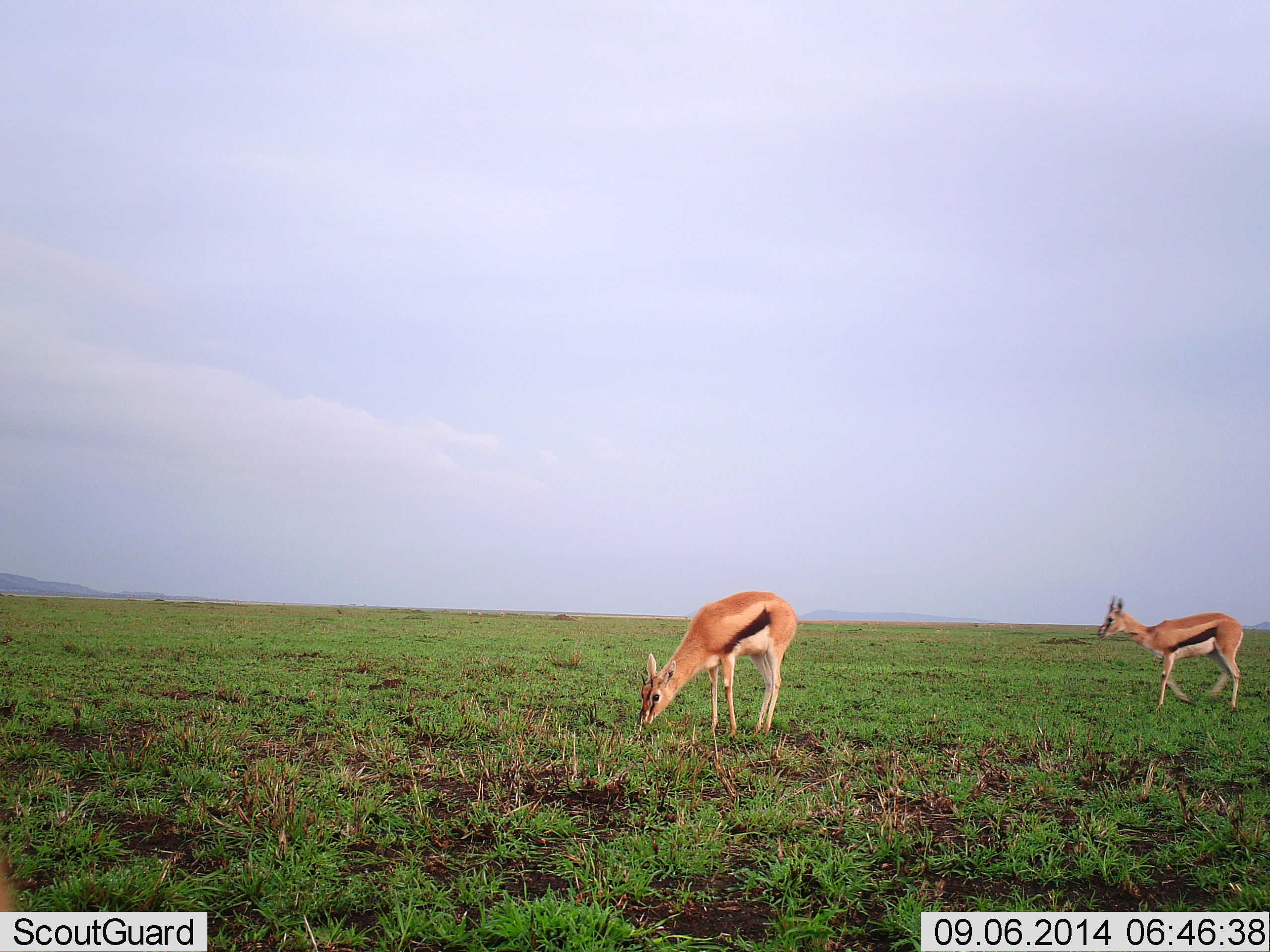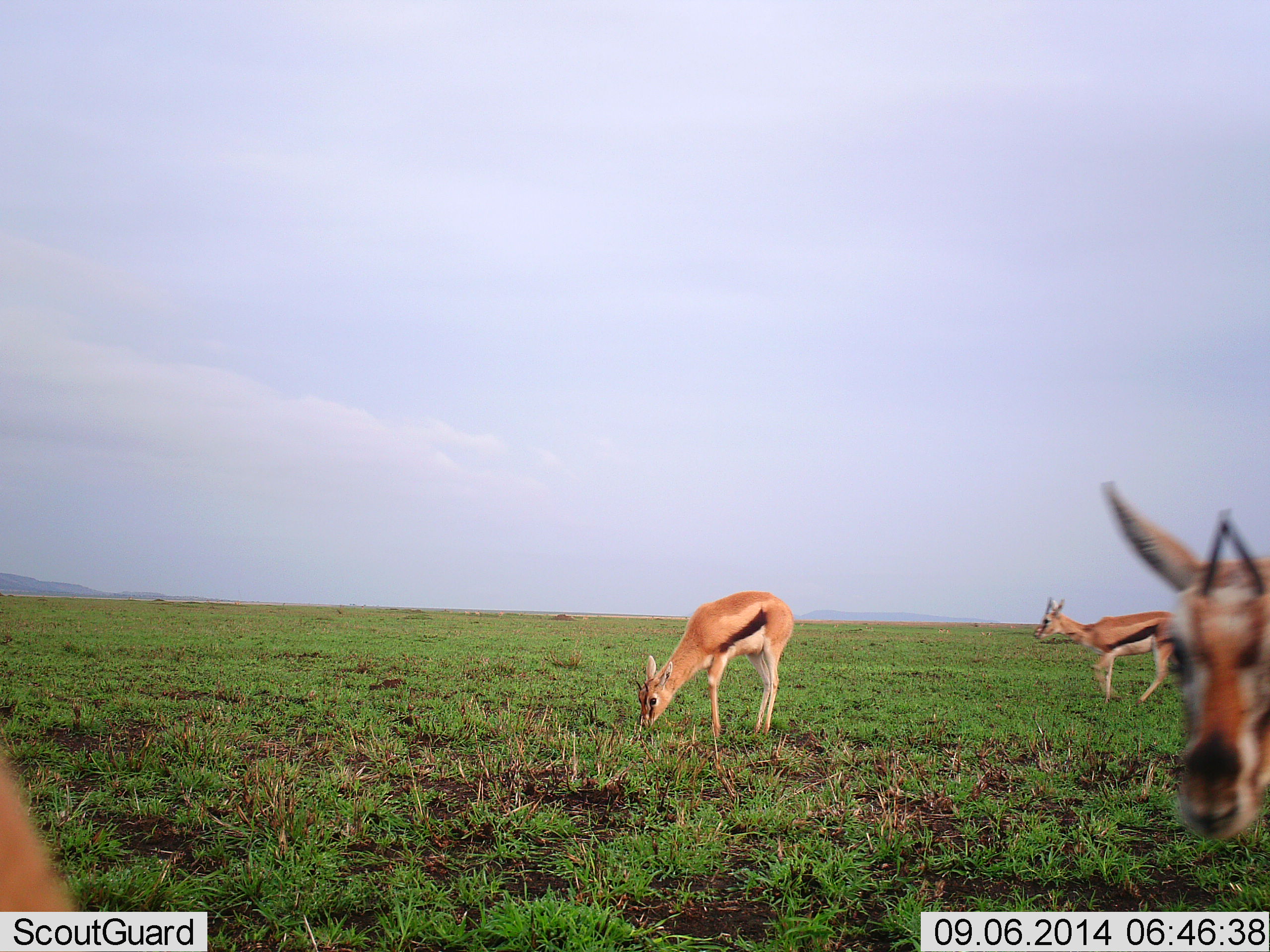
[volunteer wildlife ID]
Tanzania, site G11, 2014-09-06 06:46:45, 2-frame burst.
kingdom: Animalia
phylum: Chordata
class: Mammalia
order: Artiodactyla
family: Bovidae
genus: Eudorcas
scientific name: Eudorcas thomsonii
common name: thomson's gazelle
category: gazellethomsons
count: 3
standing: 20%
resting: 0%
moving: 80%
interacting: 0%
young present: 0%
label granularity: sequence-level